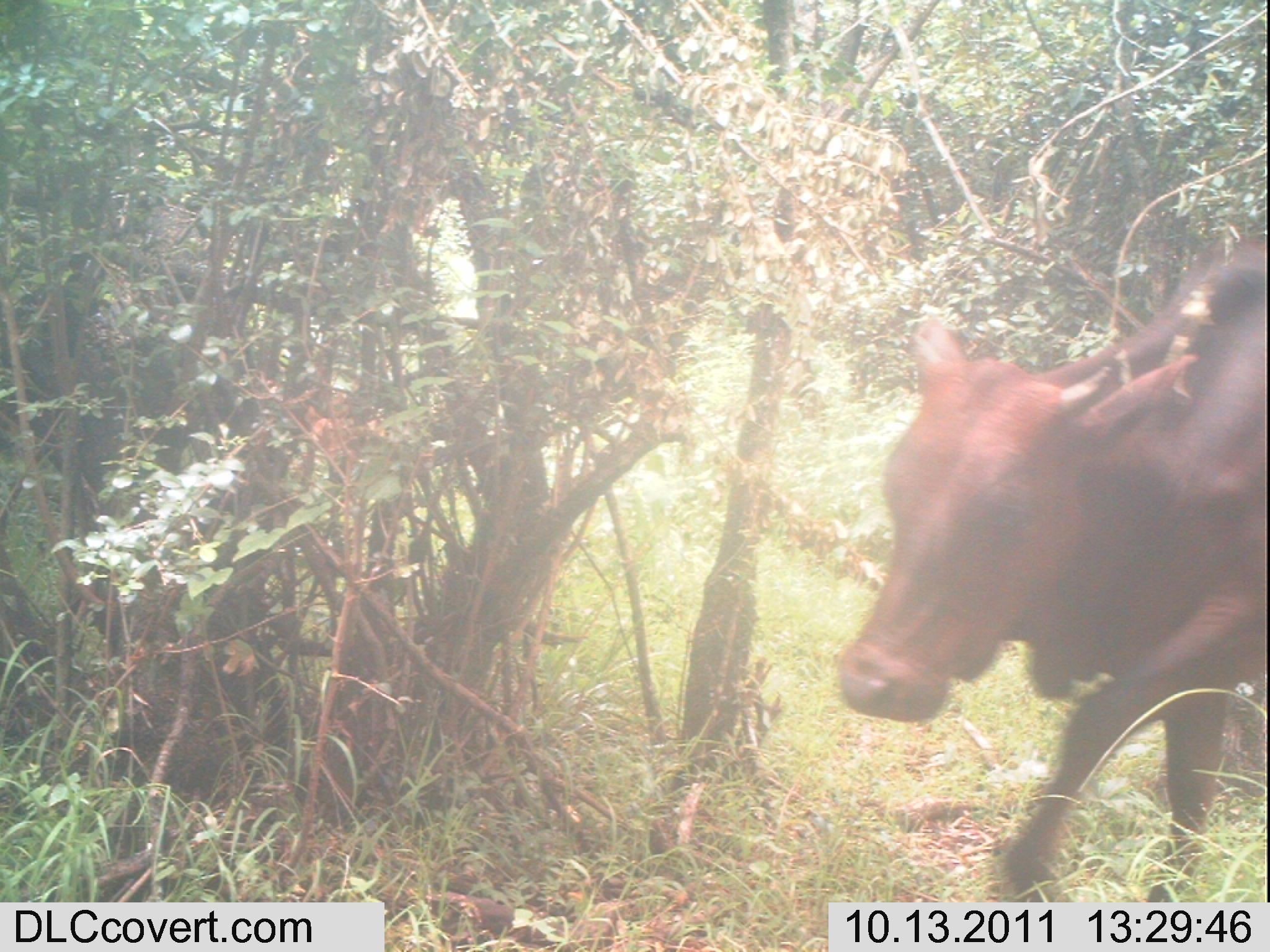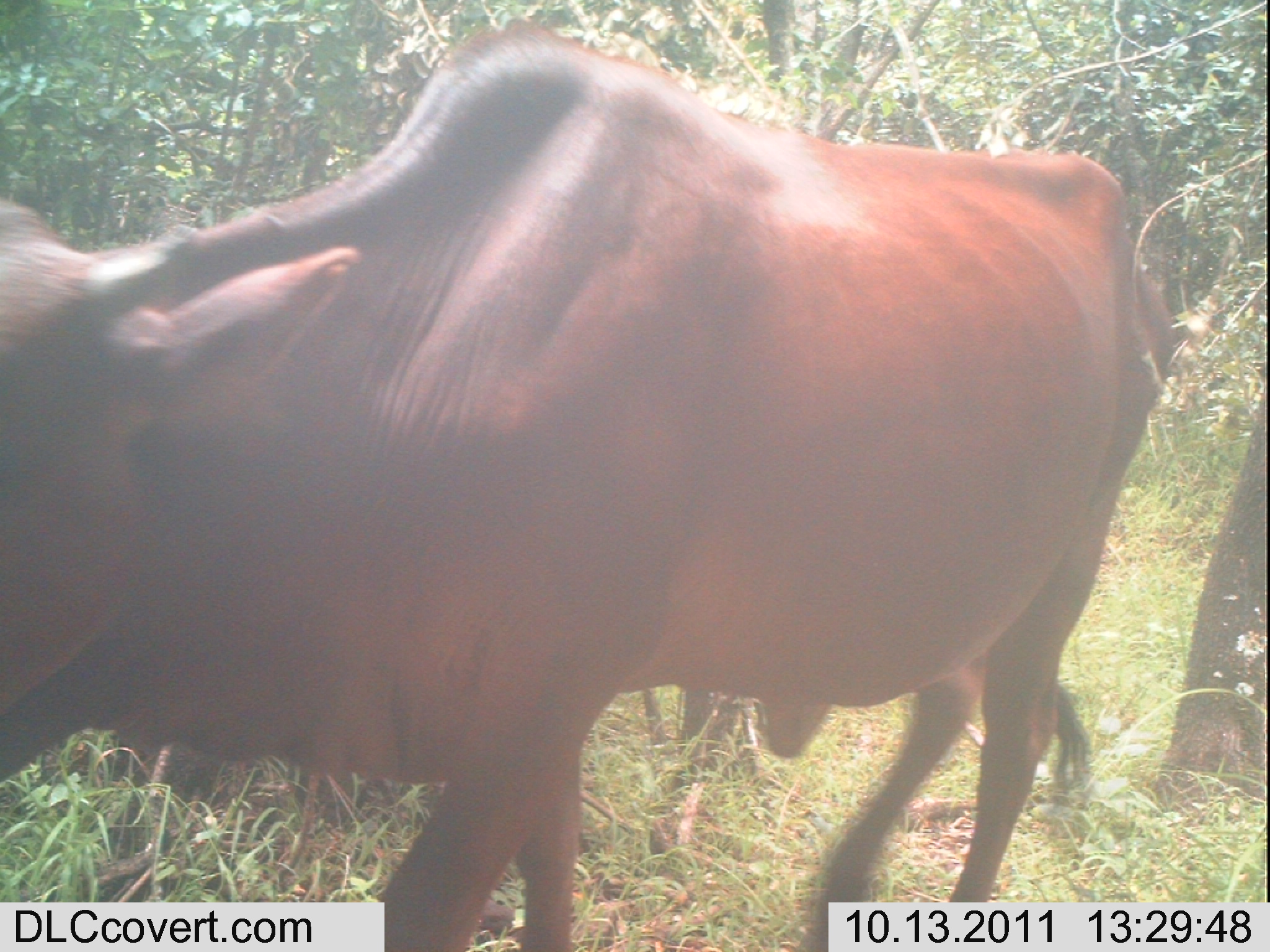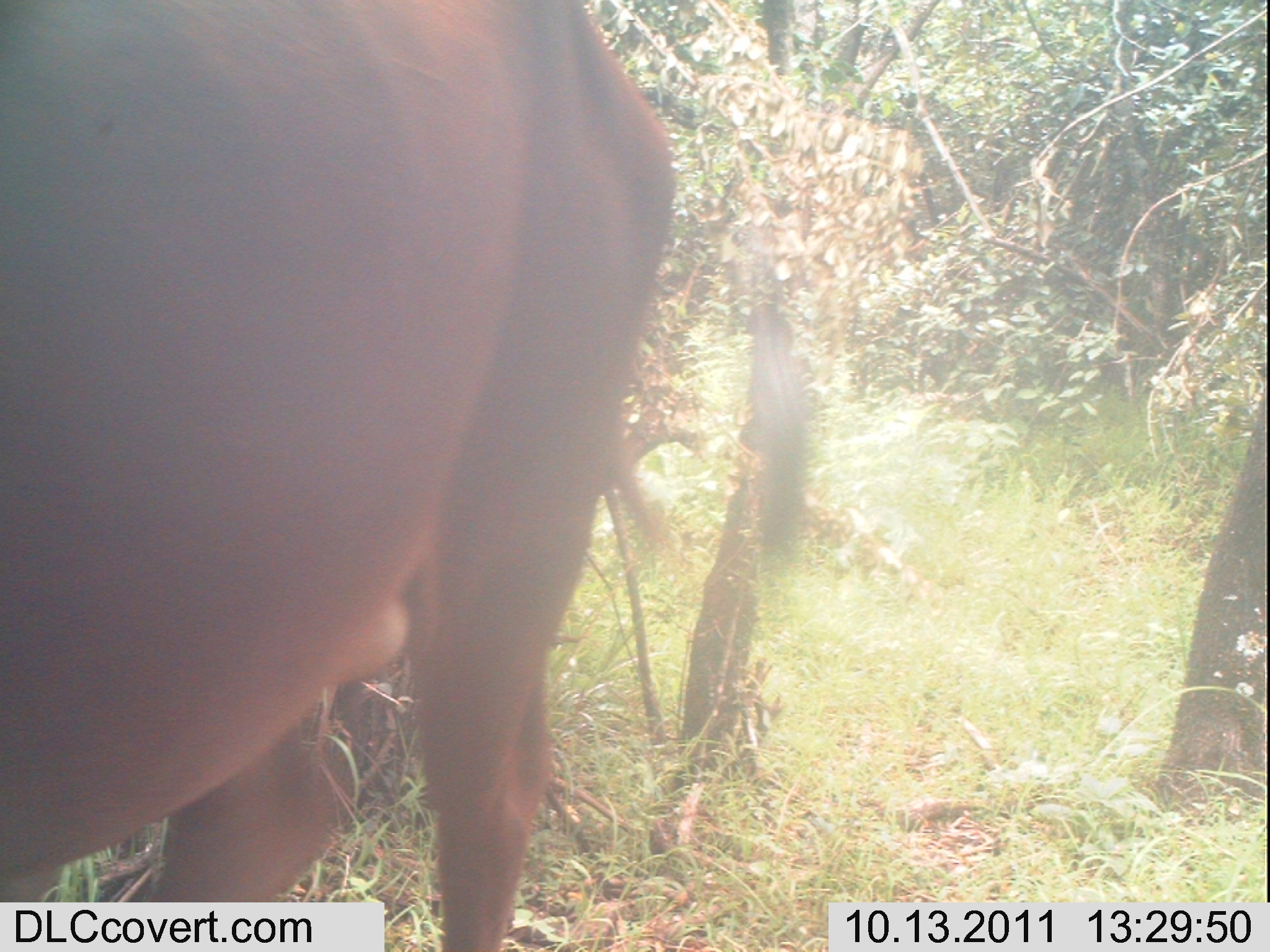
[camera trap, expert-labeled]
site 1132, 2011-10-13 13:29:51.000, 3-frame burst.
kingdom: Animalia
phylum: Chordata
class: Mammalia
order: Artiodactyla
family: Bovidae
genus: Bos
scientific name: Bos taurus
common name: domestic cattle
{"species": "Bos taurus (domestic cattle)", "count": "1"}